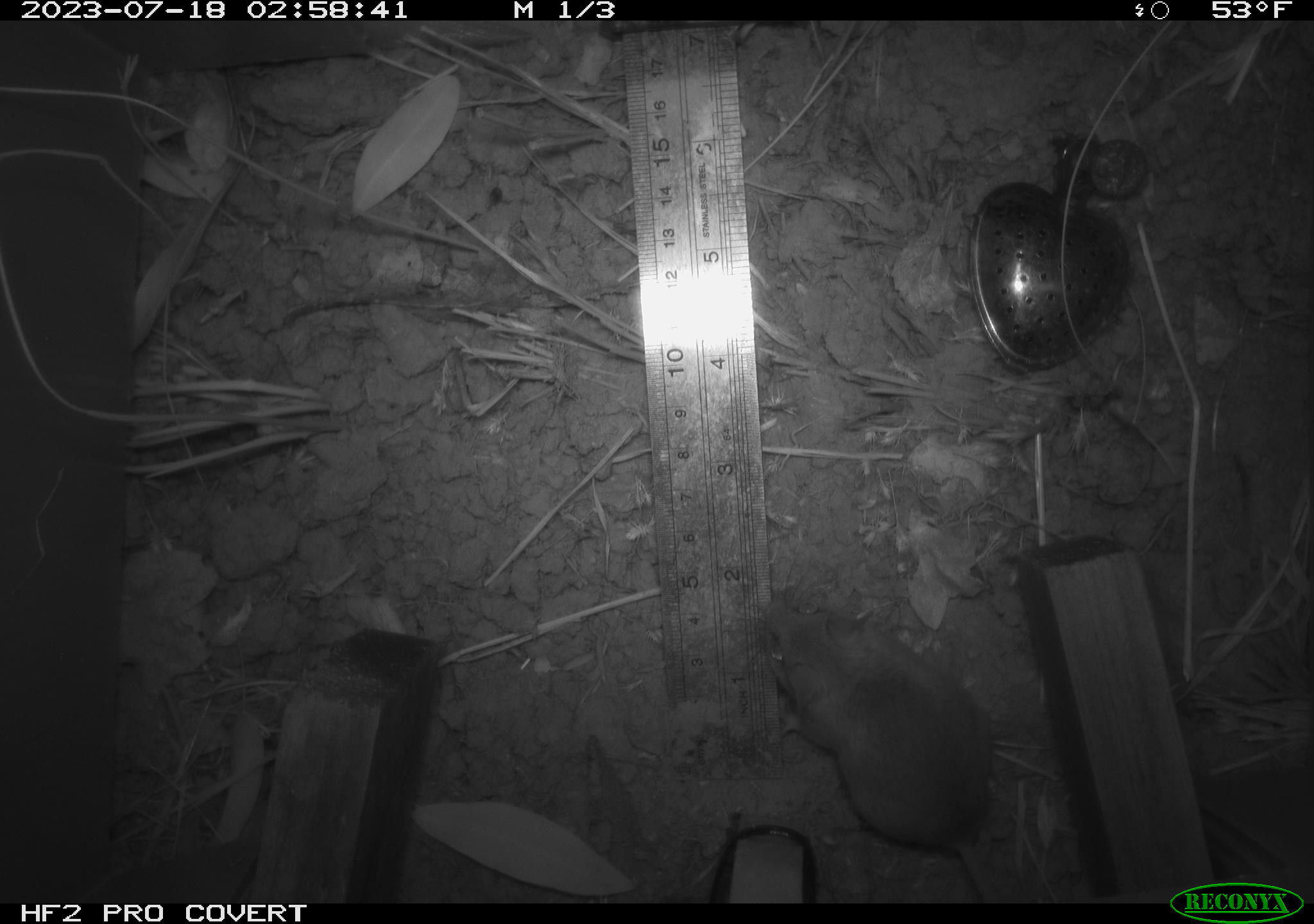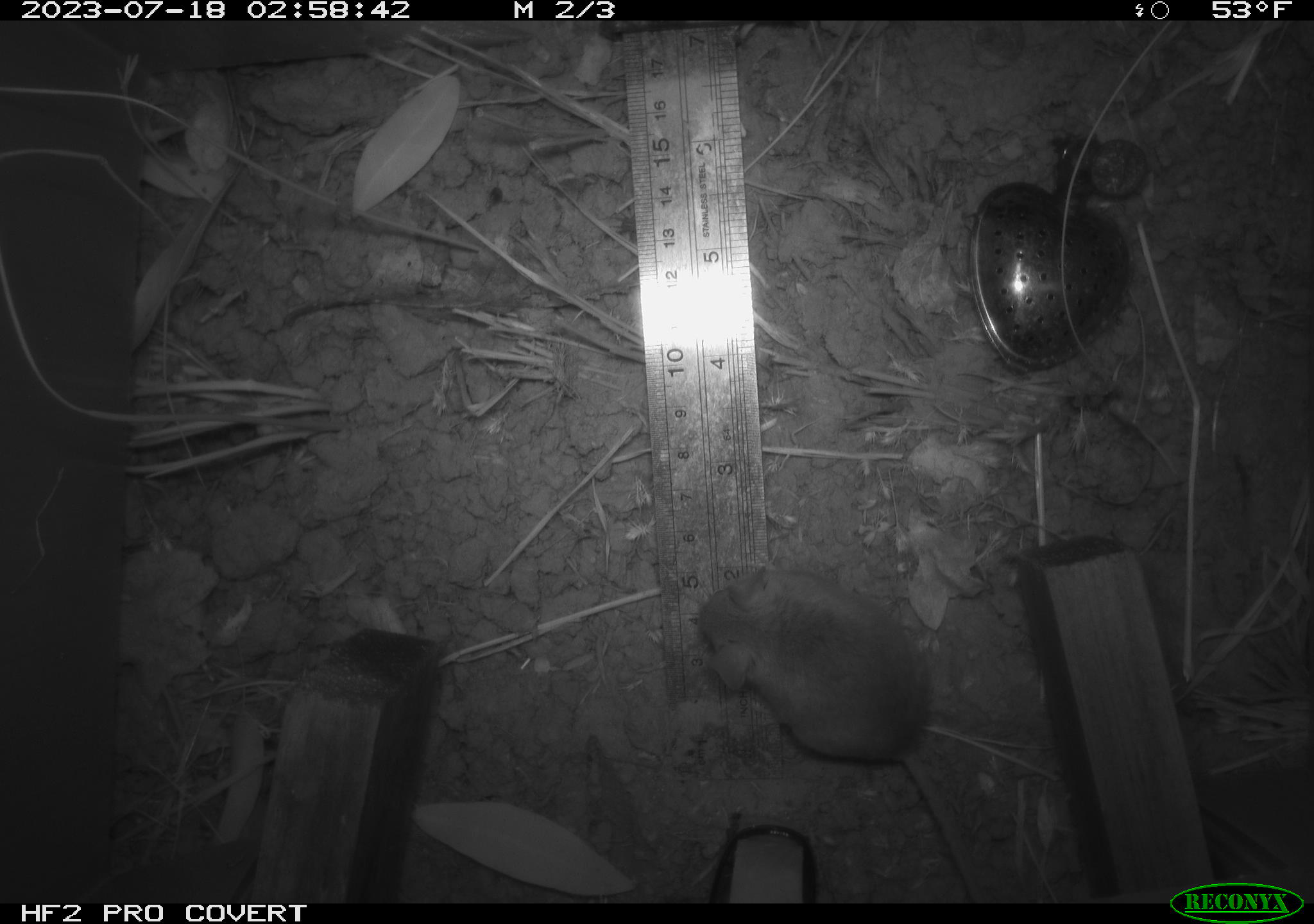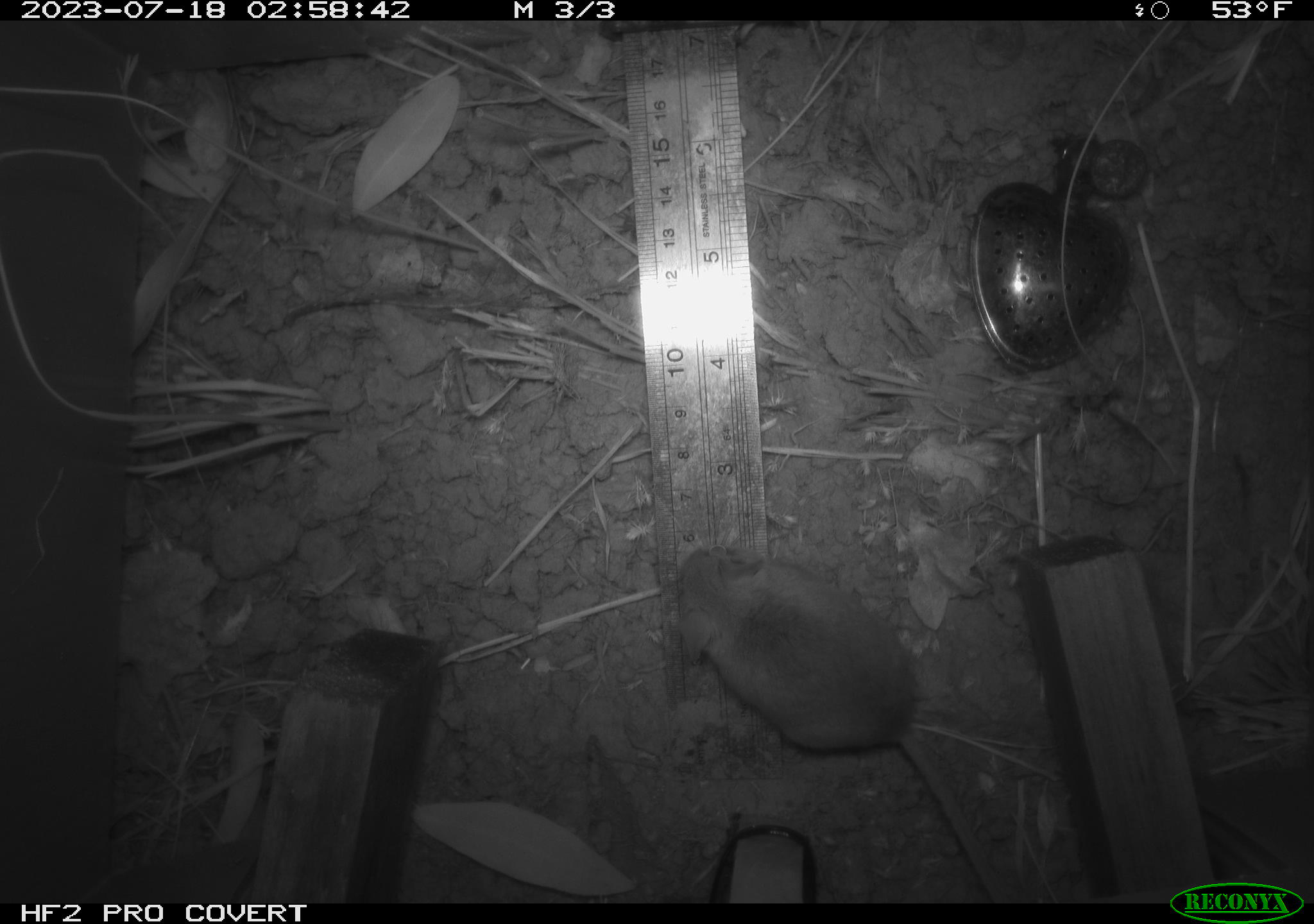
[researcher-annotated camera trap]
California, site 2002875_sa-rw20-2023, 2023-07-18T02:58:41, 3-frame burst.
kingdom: Animalia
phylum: Chordata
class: Mammalia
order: Rodentia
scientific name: Rodentia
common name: mouse species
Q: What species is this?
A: Mouse species (Rodentia).